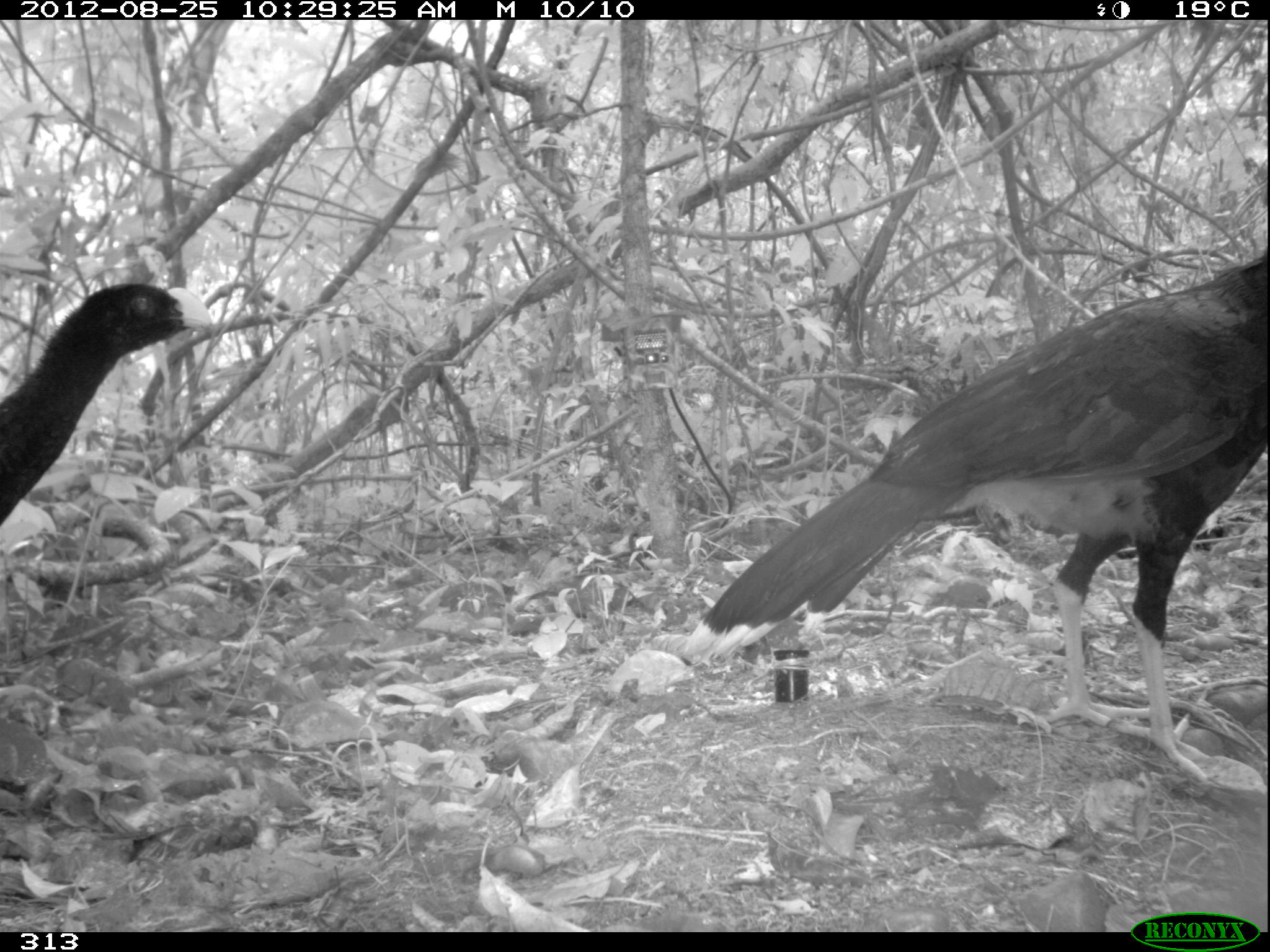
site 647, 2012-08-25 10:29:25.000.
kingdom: Animalia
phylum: Chordata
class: Aves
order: Galliformes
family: Cracidae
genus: Mitu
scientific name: Mitu tuberosum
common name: razor-billed curassow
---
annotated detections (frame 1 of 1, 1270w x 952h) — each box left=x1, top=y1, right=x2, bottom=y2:
mitu tuberosum: left=679, top=252, right=1270, bottom=783; left=0, top=277, right=209, bottom=524